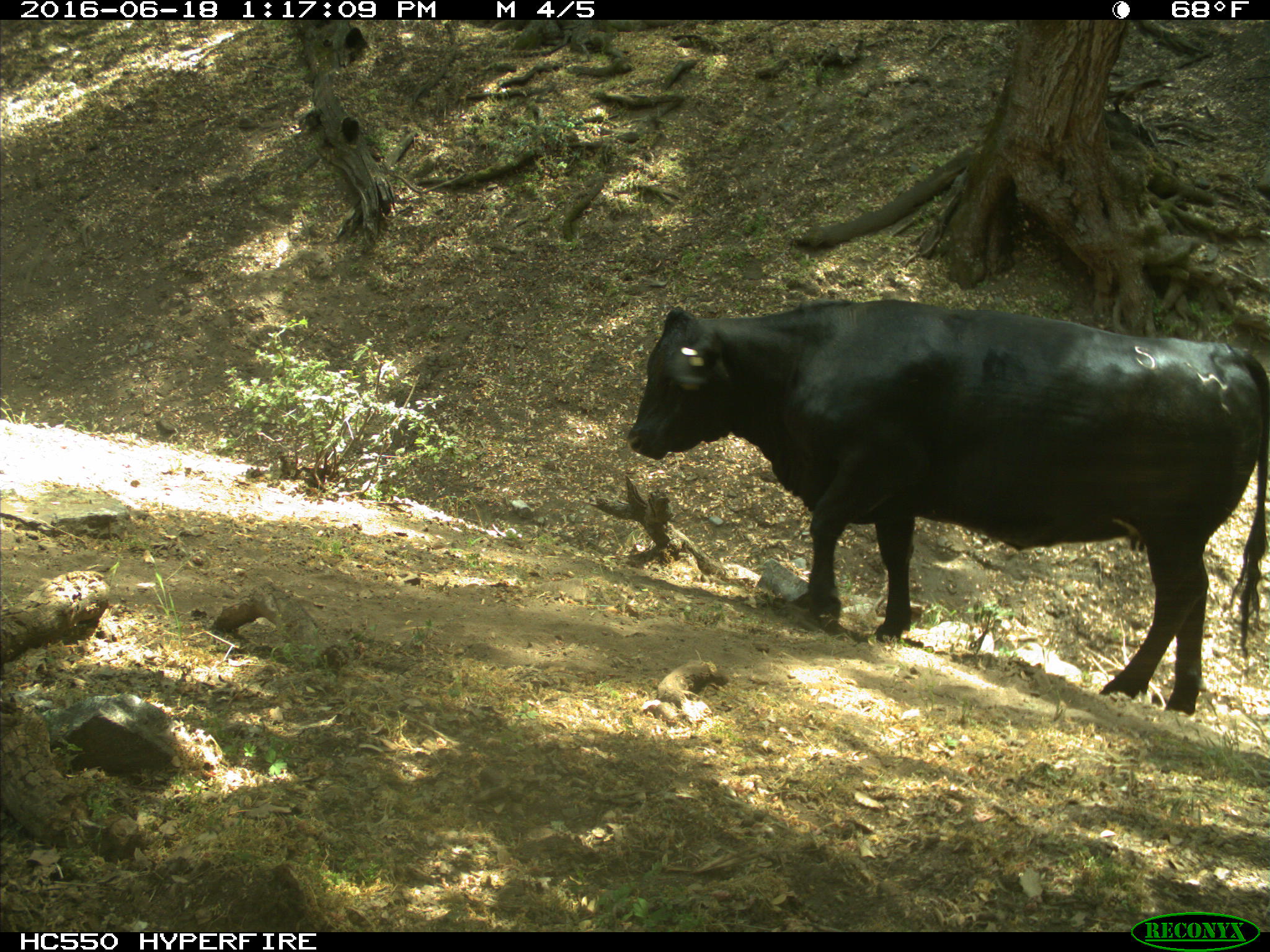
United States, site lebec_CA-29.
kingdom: Animalia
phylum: Chordata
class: Mammalia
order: Artiodactyla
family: Bovidae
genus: Bos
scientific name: Bos taurus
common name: domestic cow